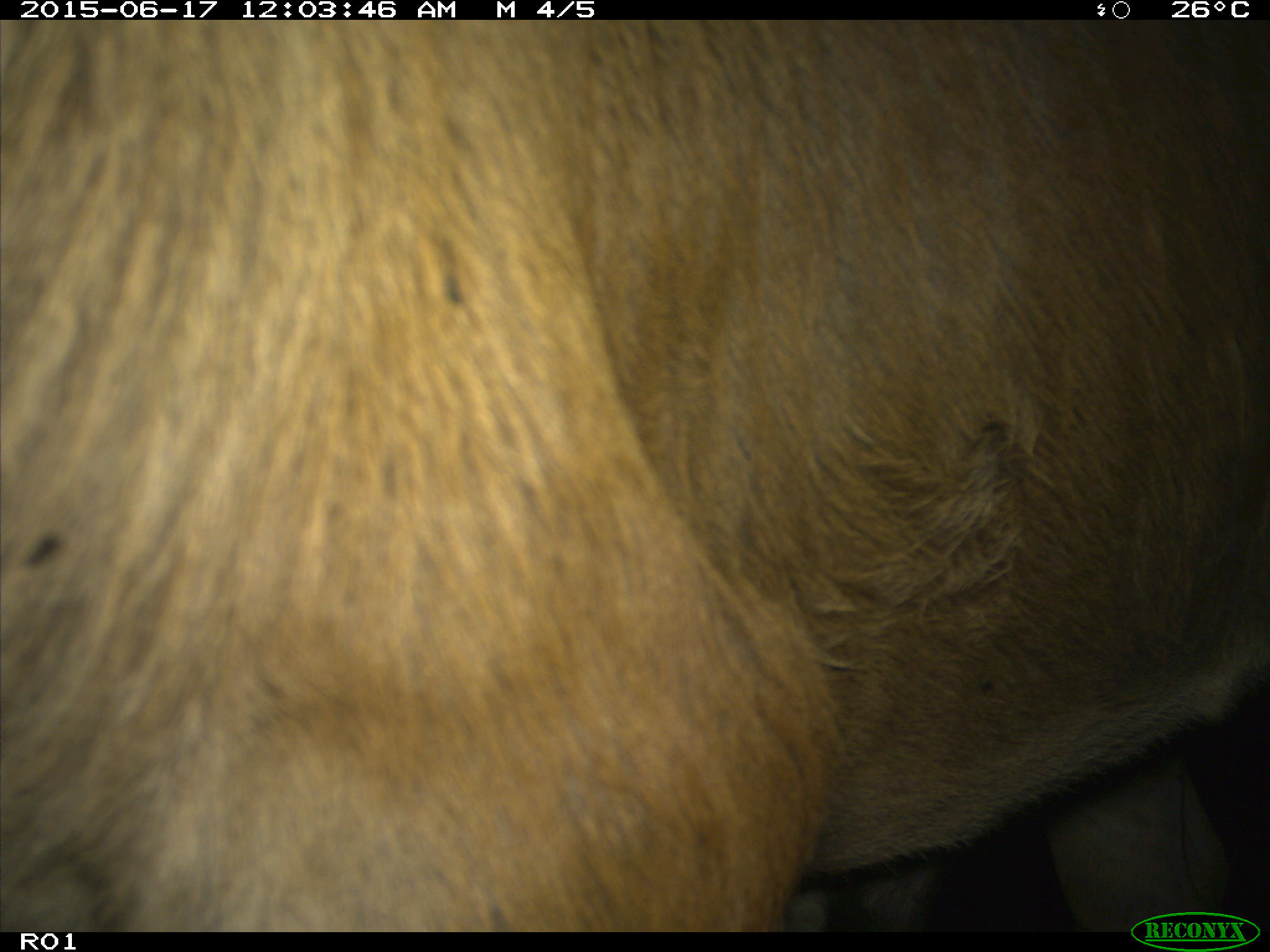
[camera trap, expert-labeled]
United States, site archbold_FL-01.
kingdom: Animalia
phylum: Chordata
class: Mammalia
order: Artiodactyla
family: Bovidae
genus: Bos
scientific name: Bos taurus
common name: domestic cow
Bos taurus (domestic cow).